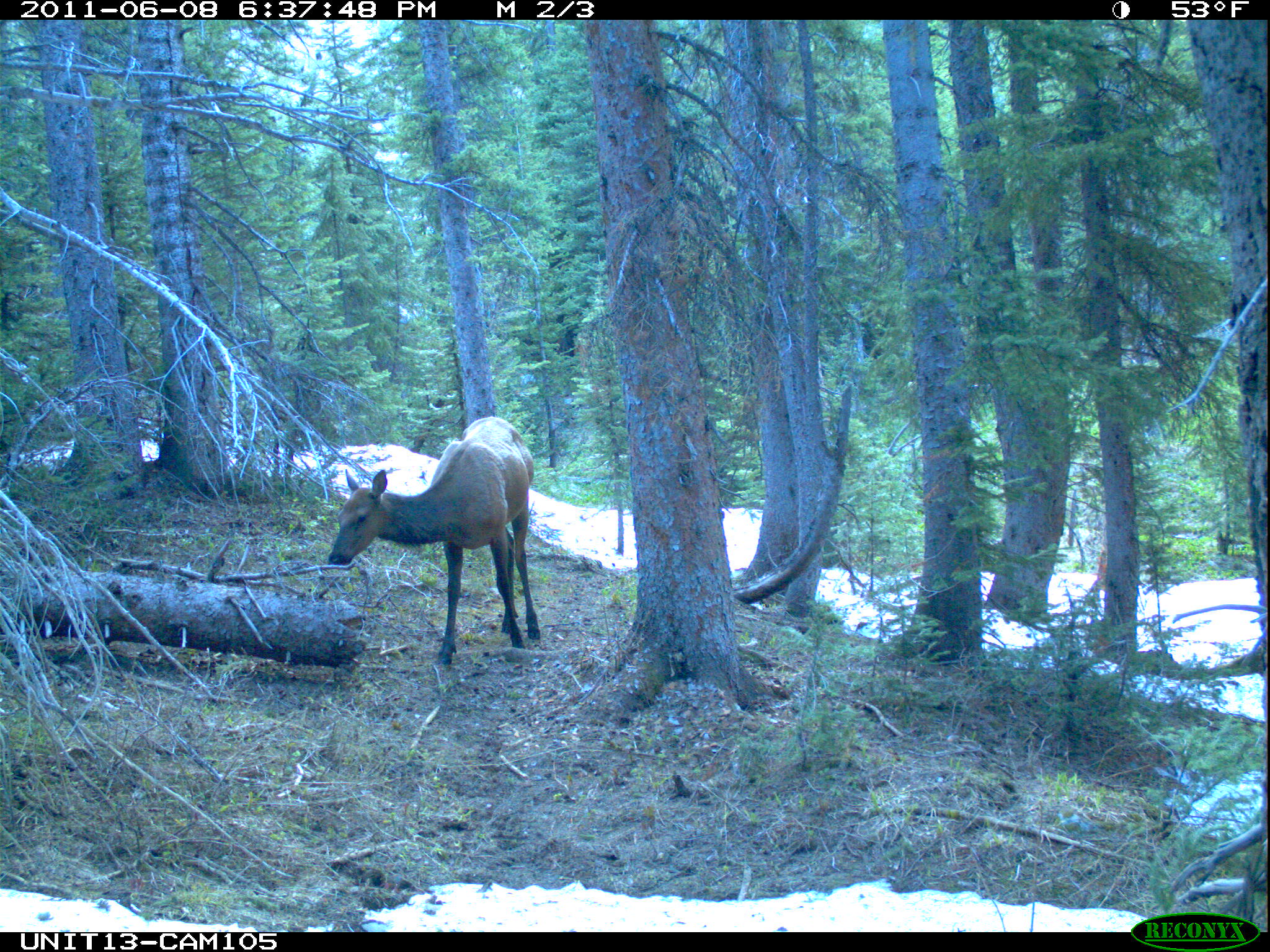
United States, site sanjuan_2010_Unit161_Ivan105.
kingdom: Animalia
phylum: Chordata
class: Mammalia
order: Artiodactyla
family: Cervidae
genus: Cervus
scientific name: Cervus elaphus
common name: red deer